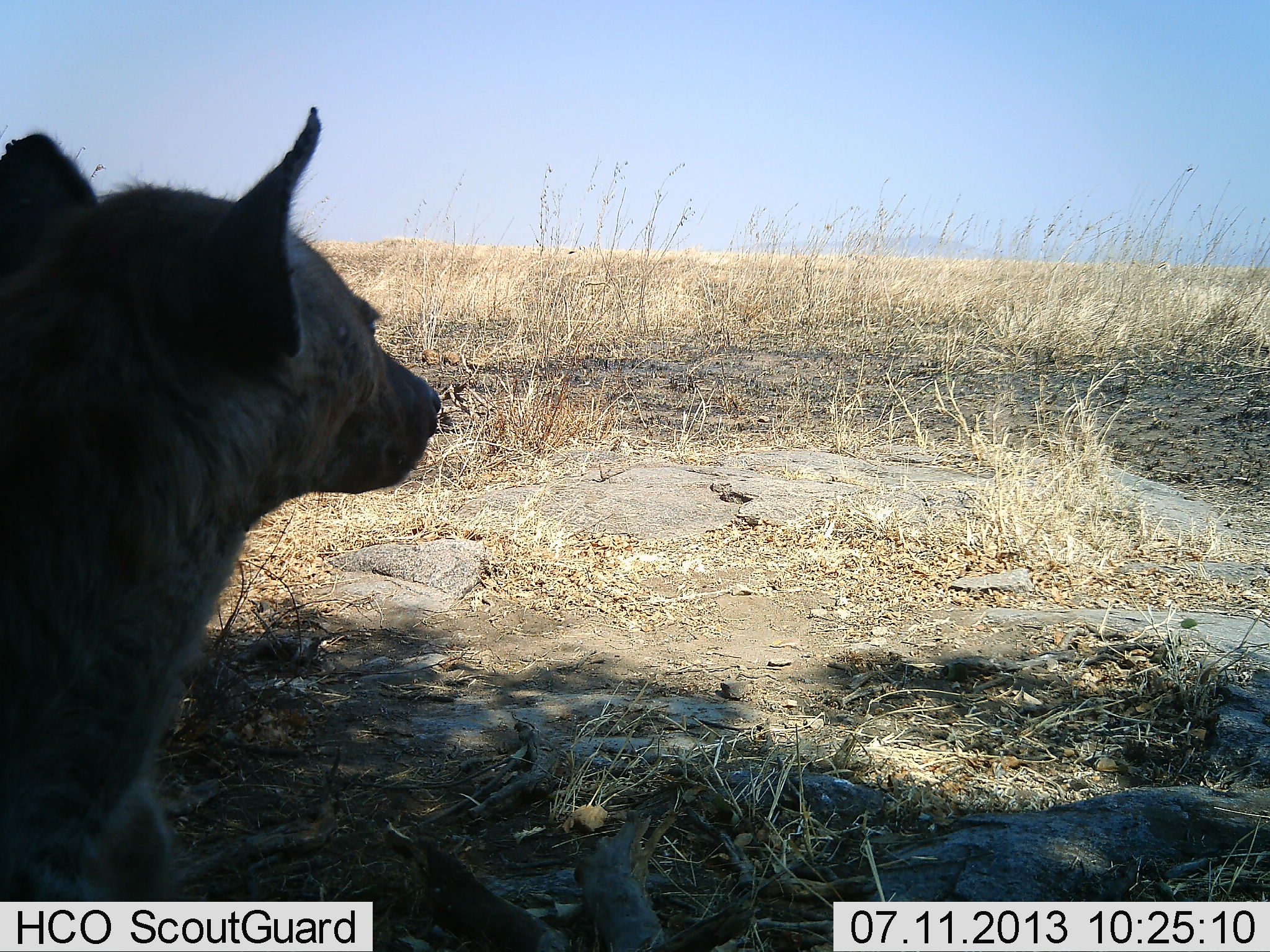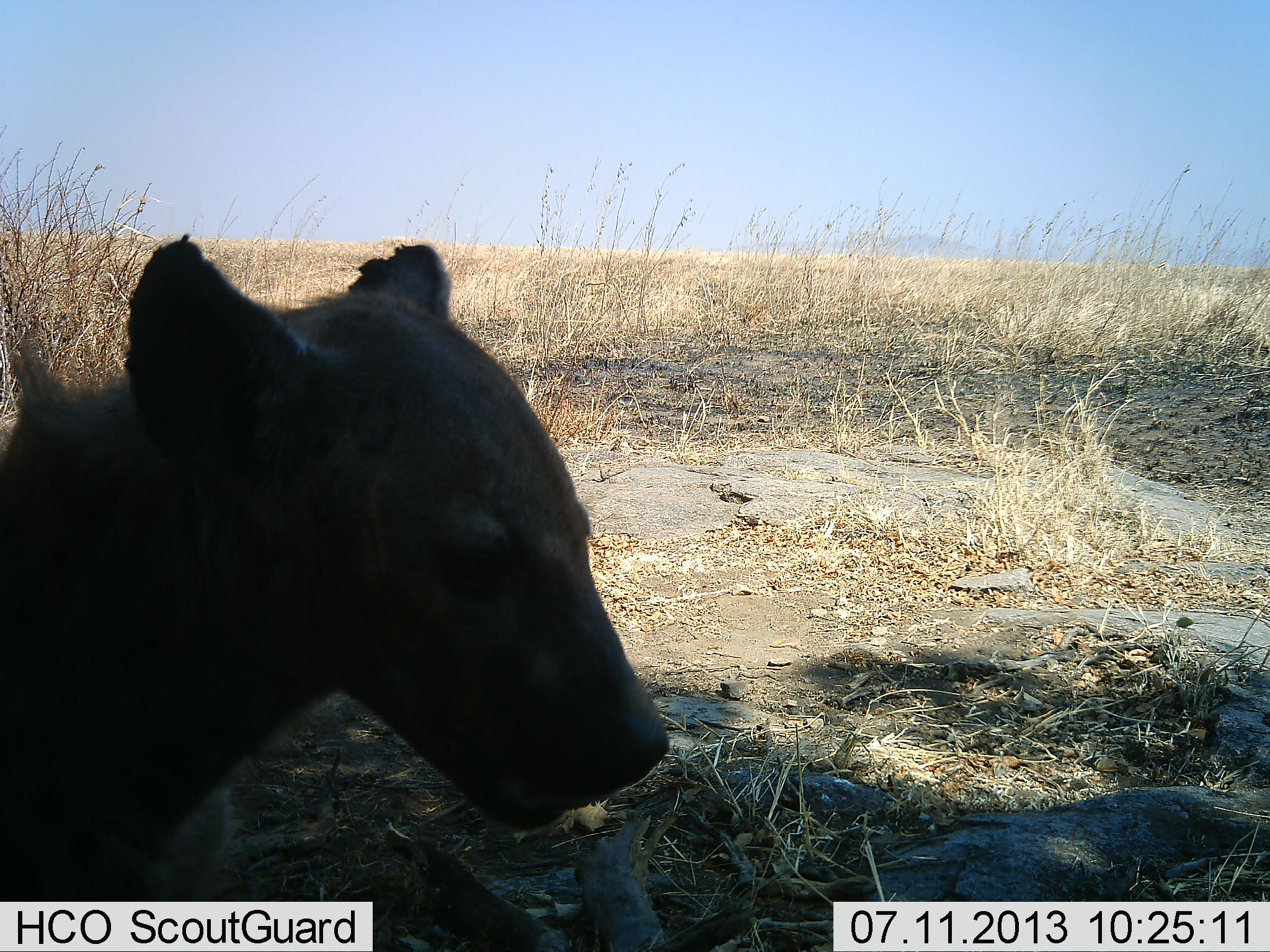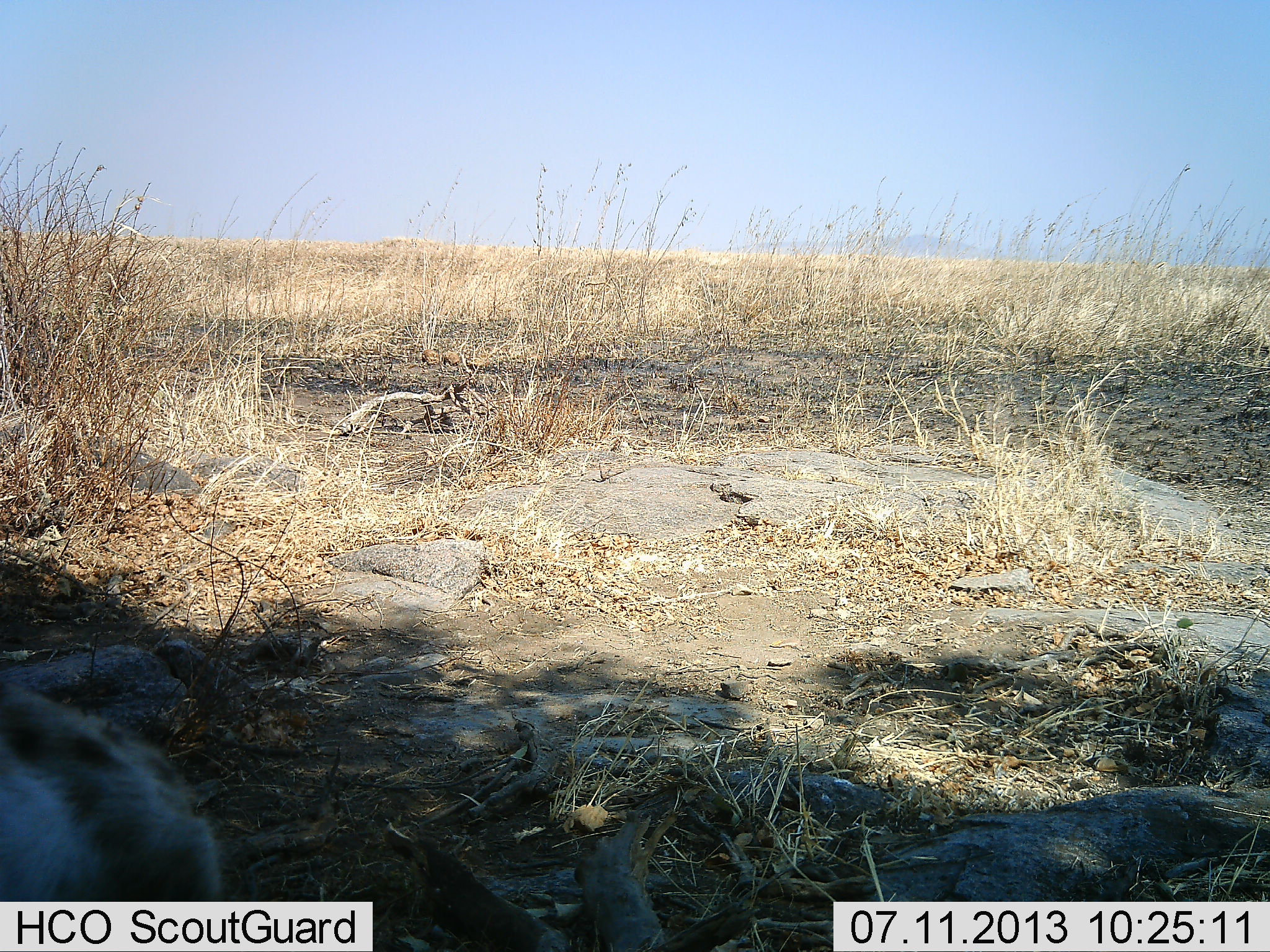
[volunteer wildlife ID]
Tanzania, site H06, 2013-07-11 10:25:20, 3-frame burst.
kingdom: Animalia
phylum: Chordata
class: Mammalia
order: Carnivora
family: Hyaenidae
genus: Crocuta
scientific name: Crocuta crocuta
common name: spotted hyena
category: hyenaspotted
Hyenaspotted (spotted hyena) (Crocuta crocuta), count 1. Behavior (volunteer vote fractions): standing 58%, resting 19%, moving 27%, interacting 0%. Young present (vote fraction): 0%. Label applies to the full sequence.